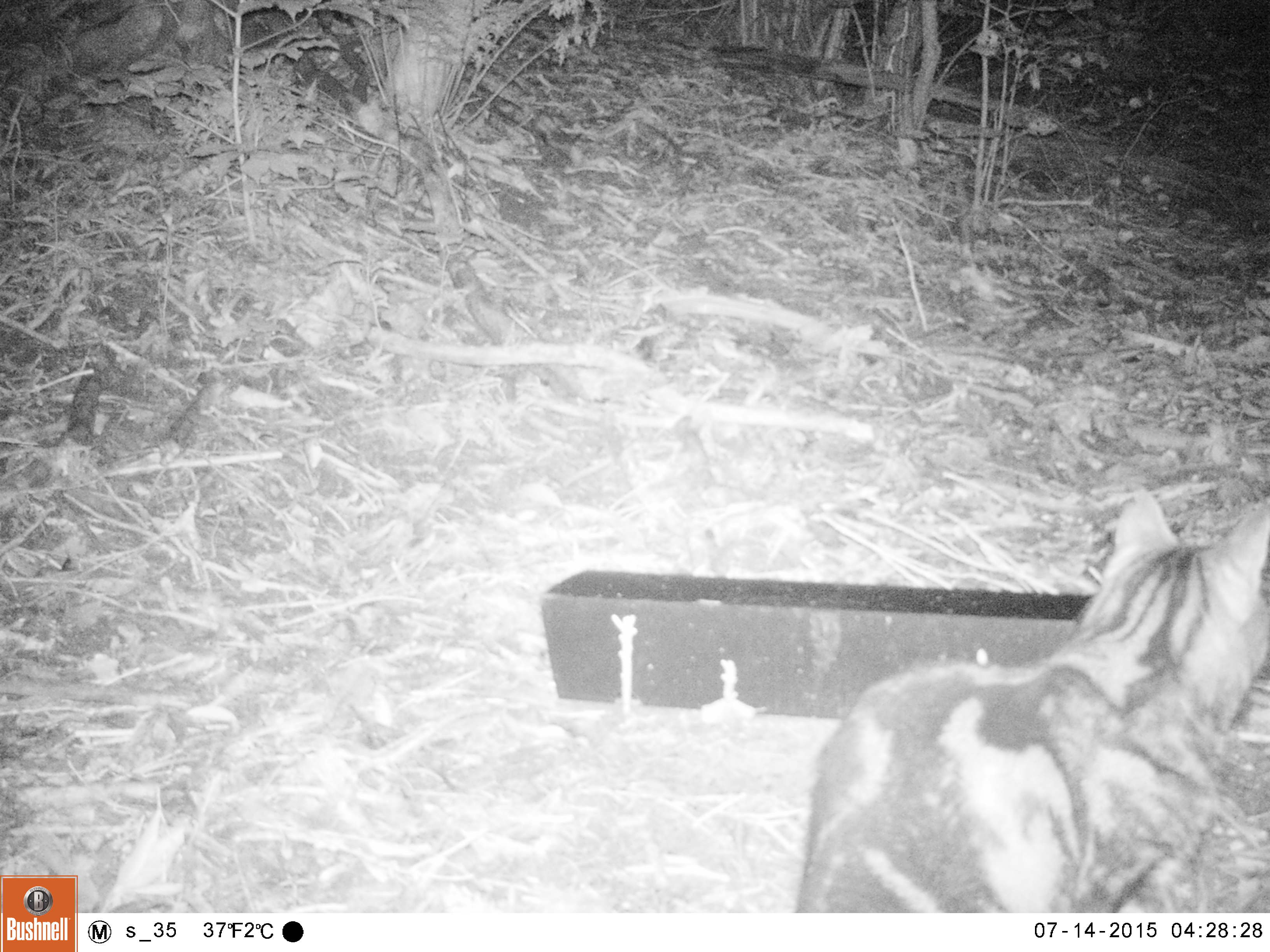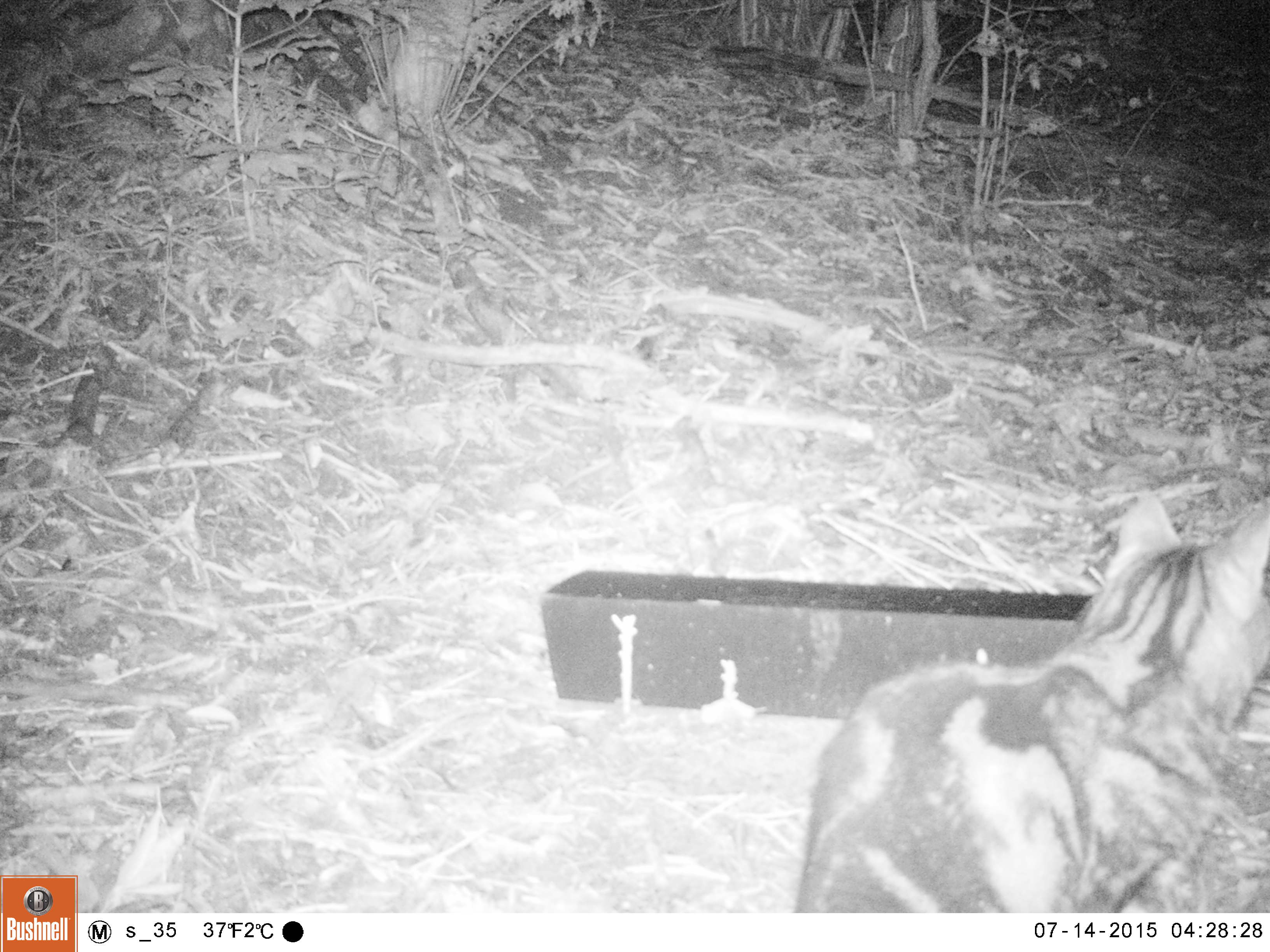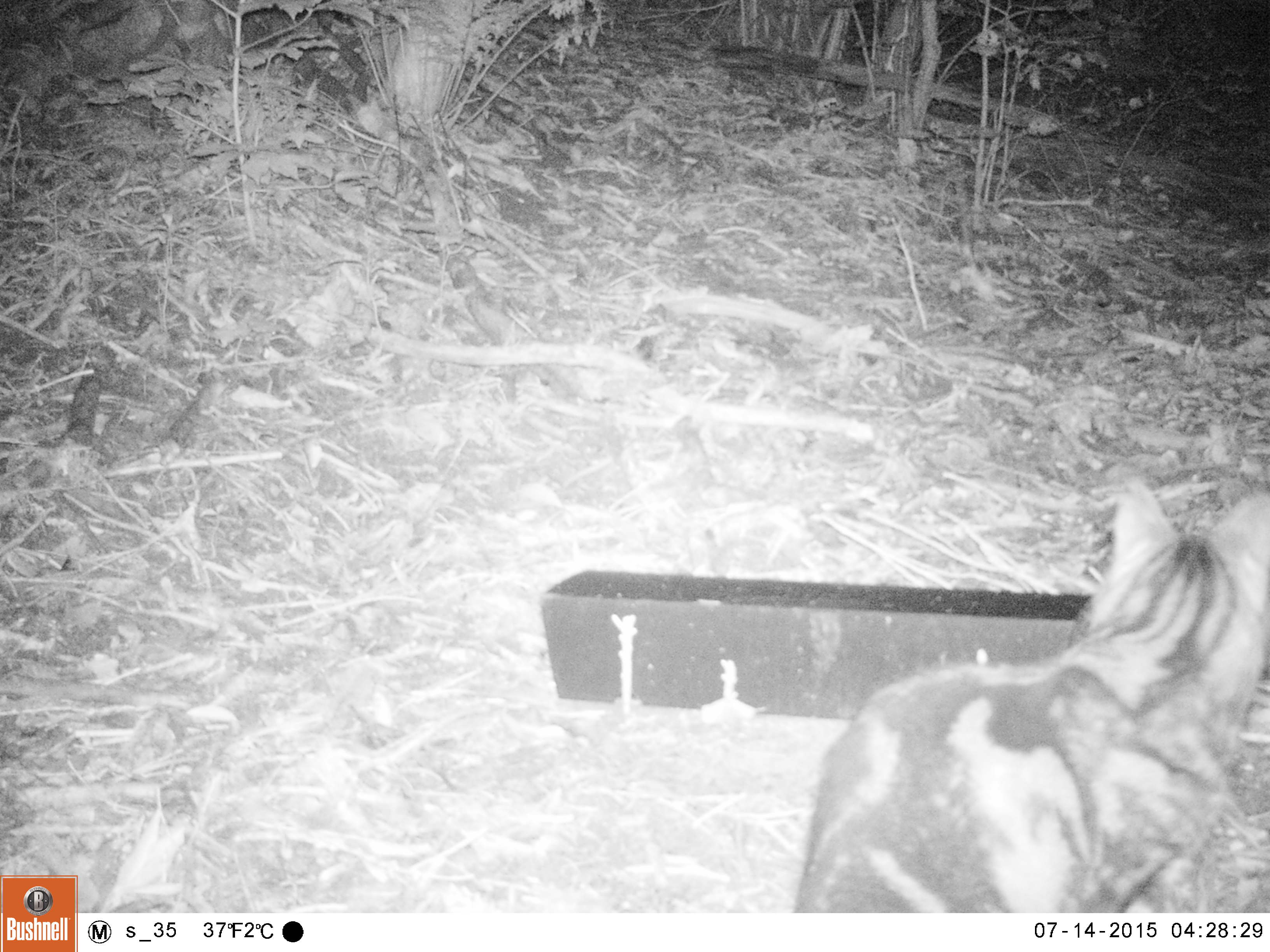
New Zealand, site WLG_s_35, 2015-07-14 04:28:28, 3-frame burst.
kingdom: Animalia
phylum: Chordata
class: Mammalia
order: Carnivora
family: Felidae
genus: Felis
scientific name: Felis catus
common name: domestic cat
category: cat